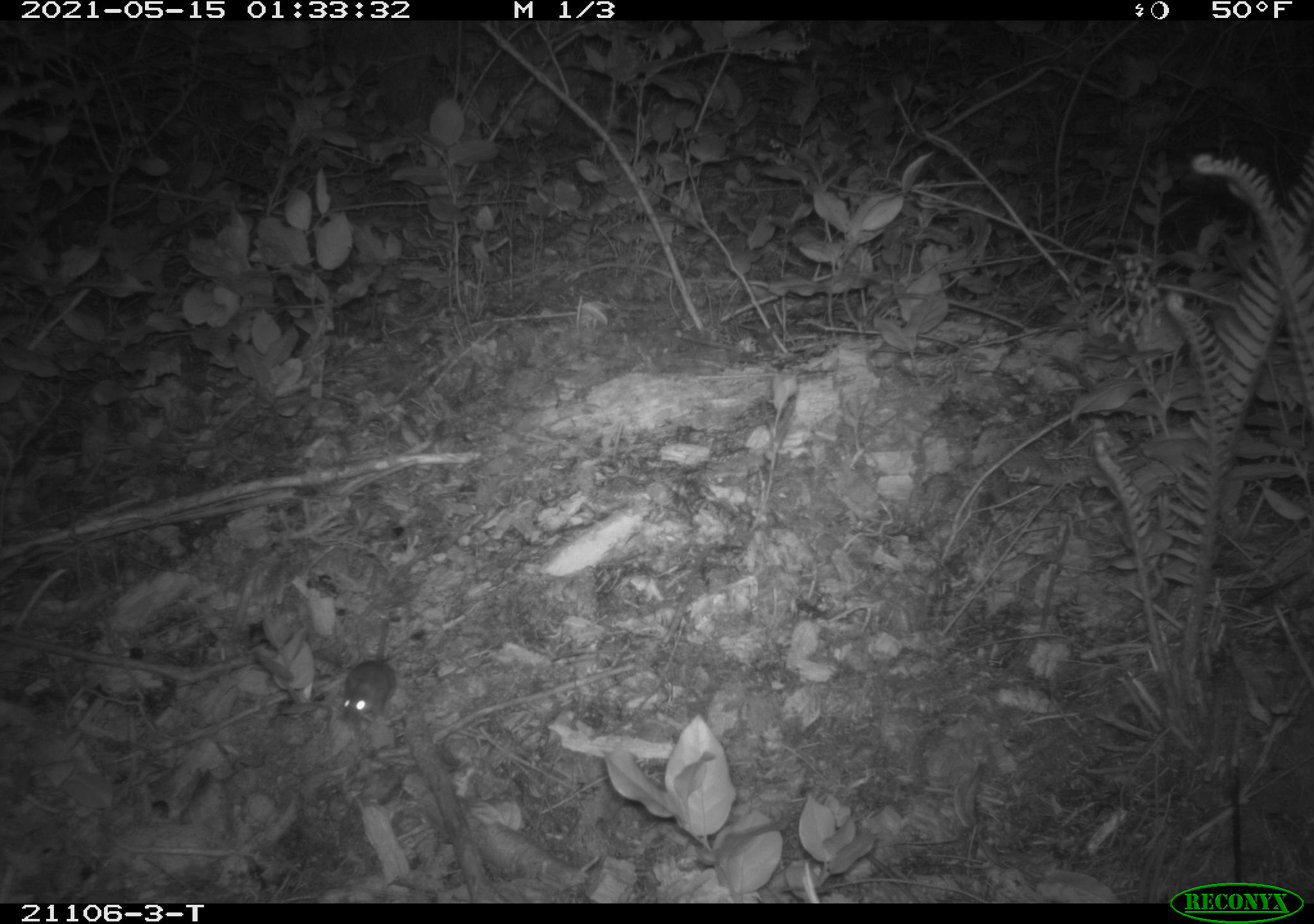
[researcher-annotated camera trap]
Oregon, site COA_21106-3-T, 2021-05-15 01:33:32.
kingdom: Animalia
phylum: Chordata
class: Mammalia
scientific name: Mammalia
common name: small mammal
Small mammal (Mammalia).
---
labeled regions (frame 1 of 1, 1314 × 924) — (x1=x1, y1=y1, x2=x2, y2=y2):
small mammal: (x1=322, y1=536, x2=468, y2=738)